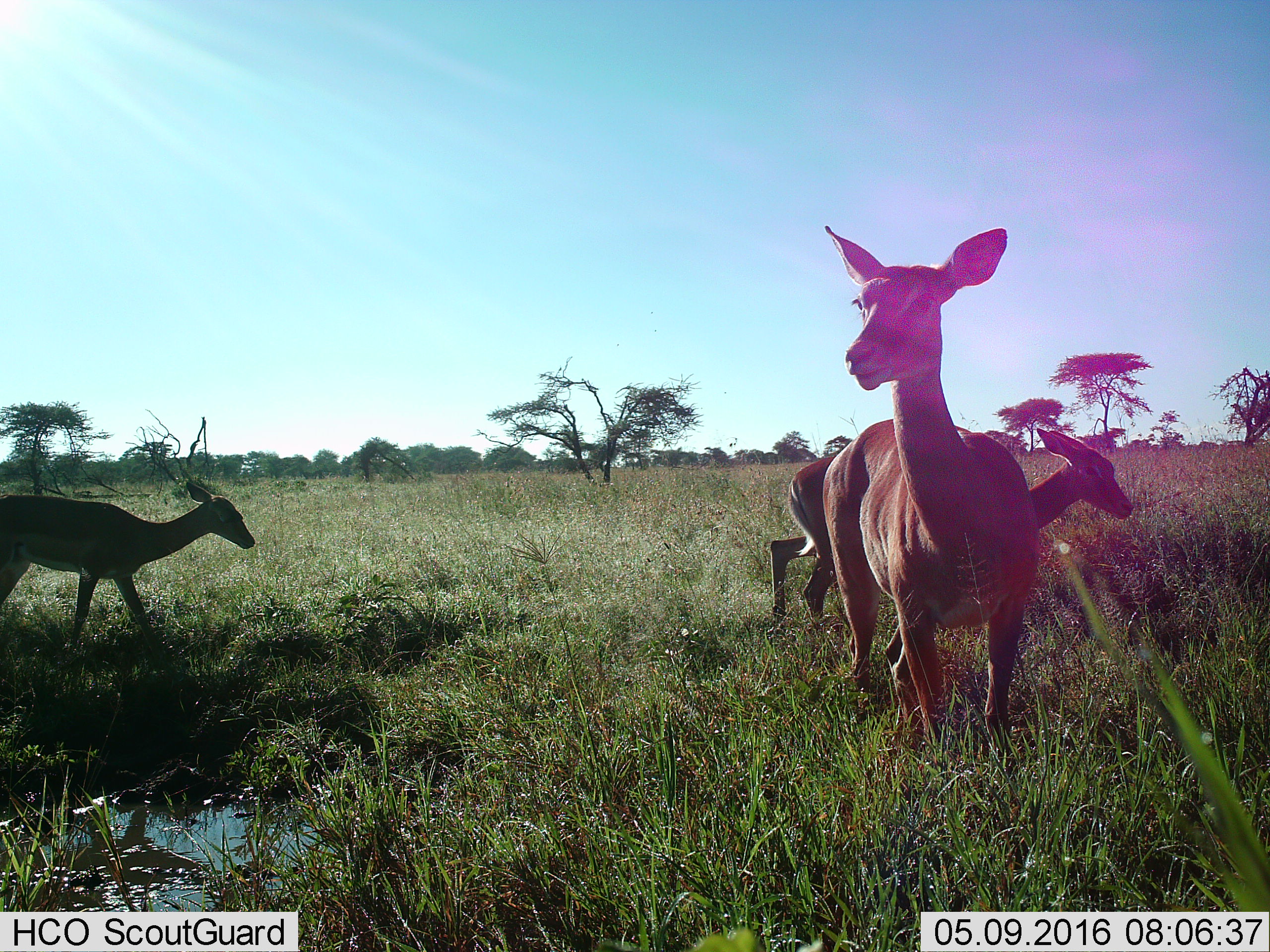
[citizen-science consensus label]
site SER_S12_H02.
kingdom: Animalia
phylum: Chordata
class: Mammalia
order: Artiodactyla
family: Bovidae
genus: Aepyceros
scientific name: Aepyceros melampus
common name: impala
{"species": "impala (Aepyceros melampus)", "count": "3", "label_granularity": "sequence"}